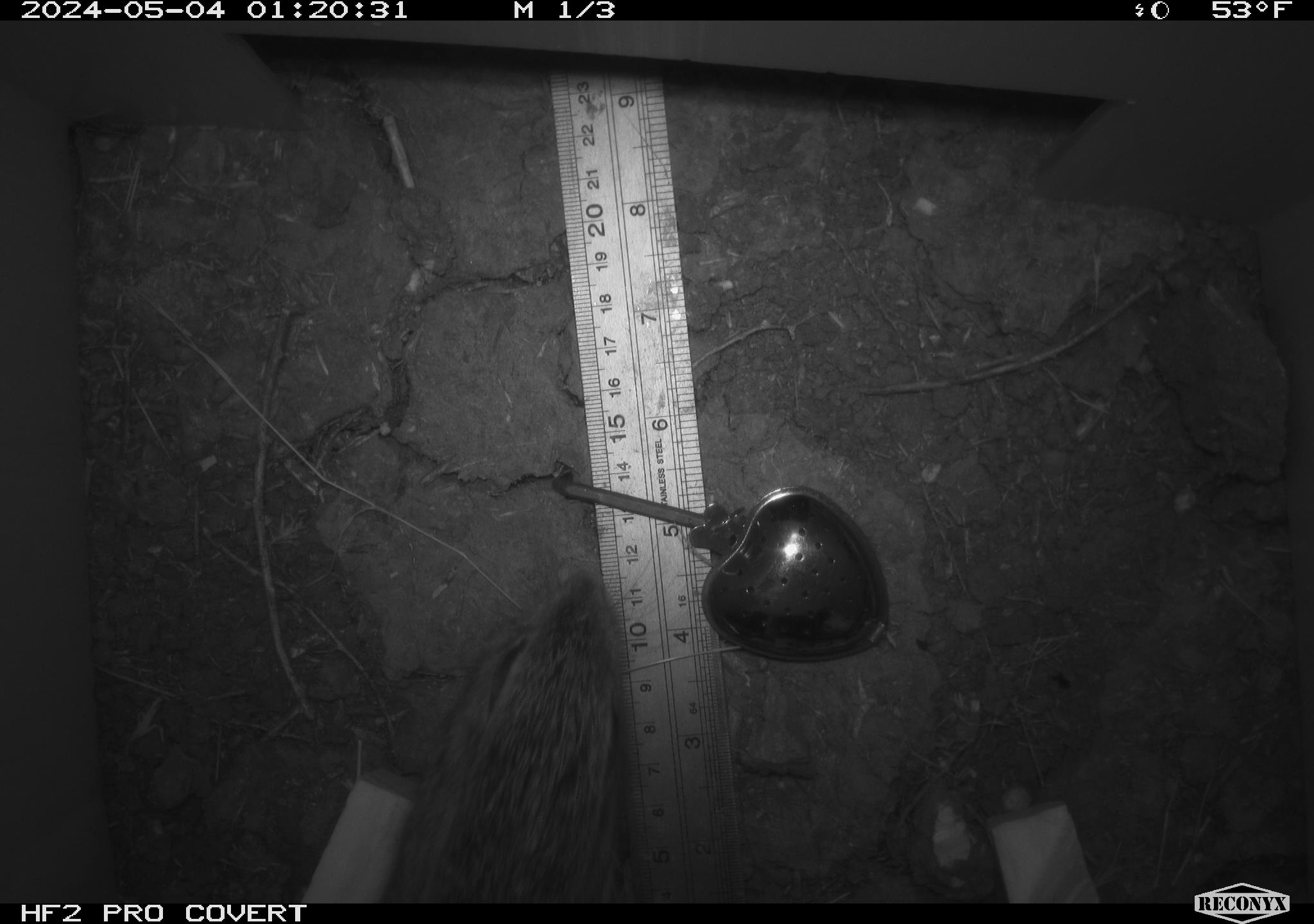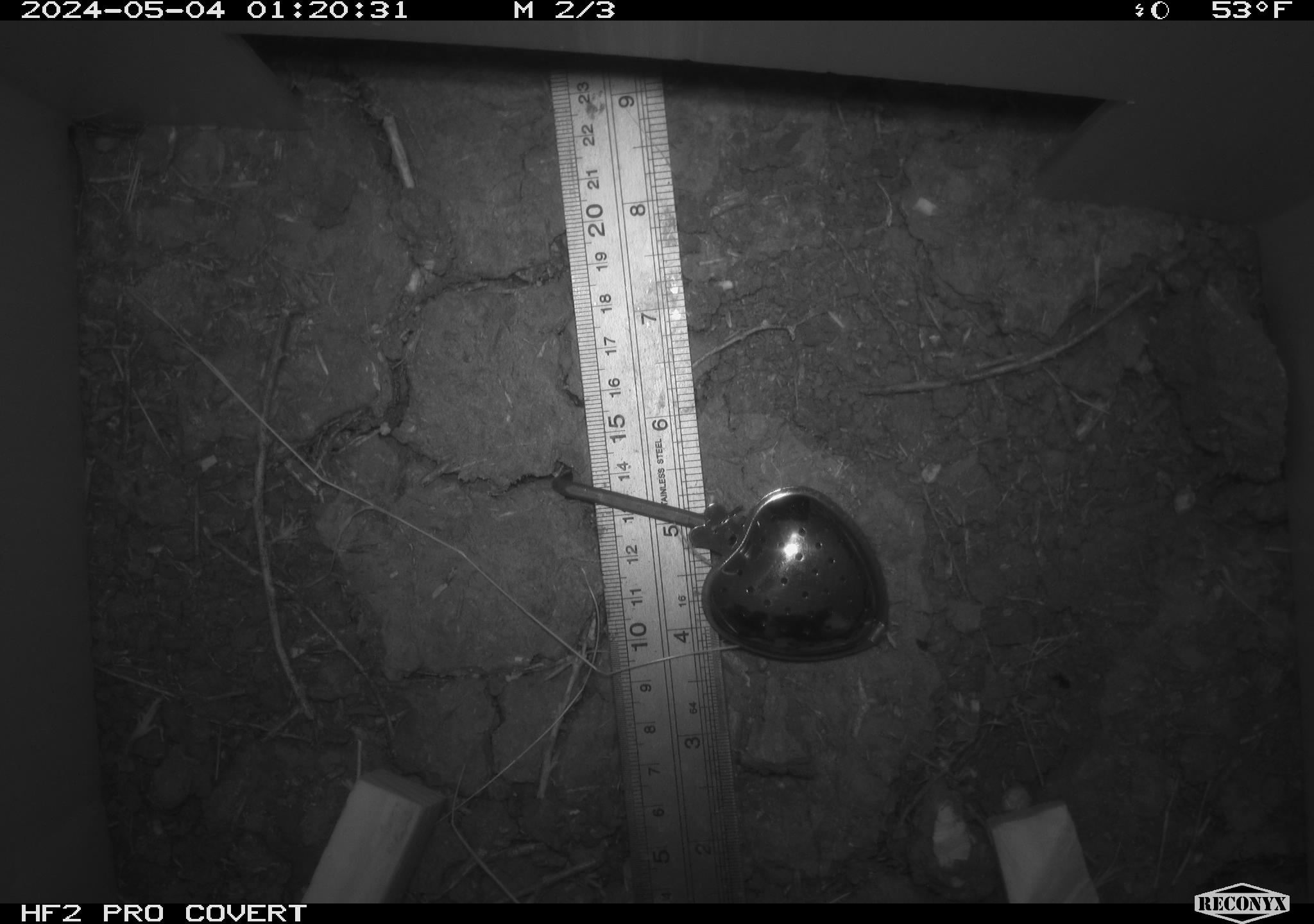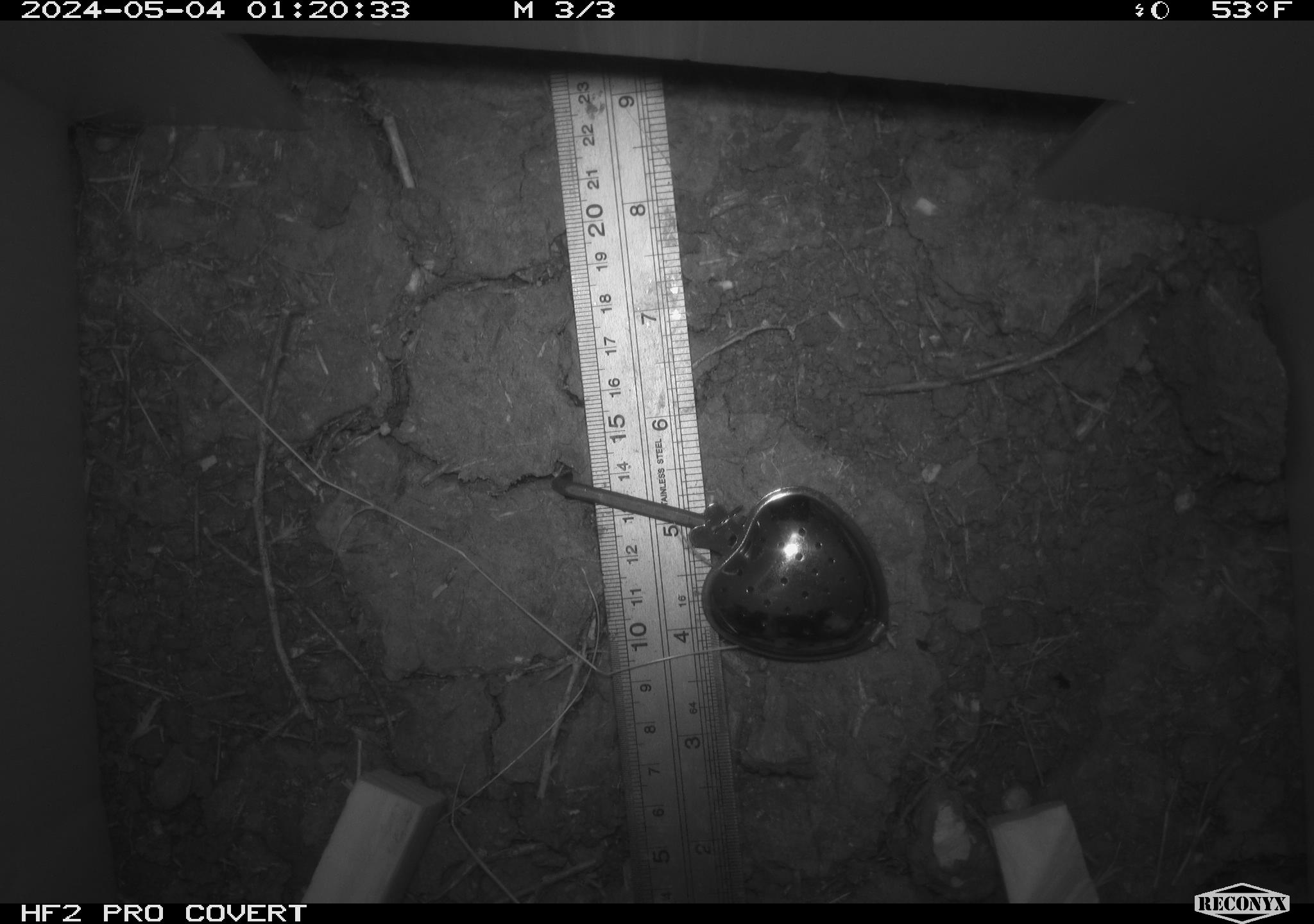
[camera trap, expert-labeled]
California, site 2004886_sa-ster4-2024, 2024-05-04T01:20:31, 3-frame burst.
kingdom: Animalia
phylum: Chordata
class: Mammalia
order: Lagomorpha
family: Leporidae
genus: Sylvilagus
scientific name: Sylvilagus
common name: cottontail rabbits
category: sylvilagus species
Sylvilagus species (cottontail rabbits) (Sylvilagus).